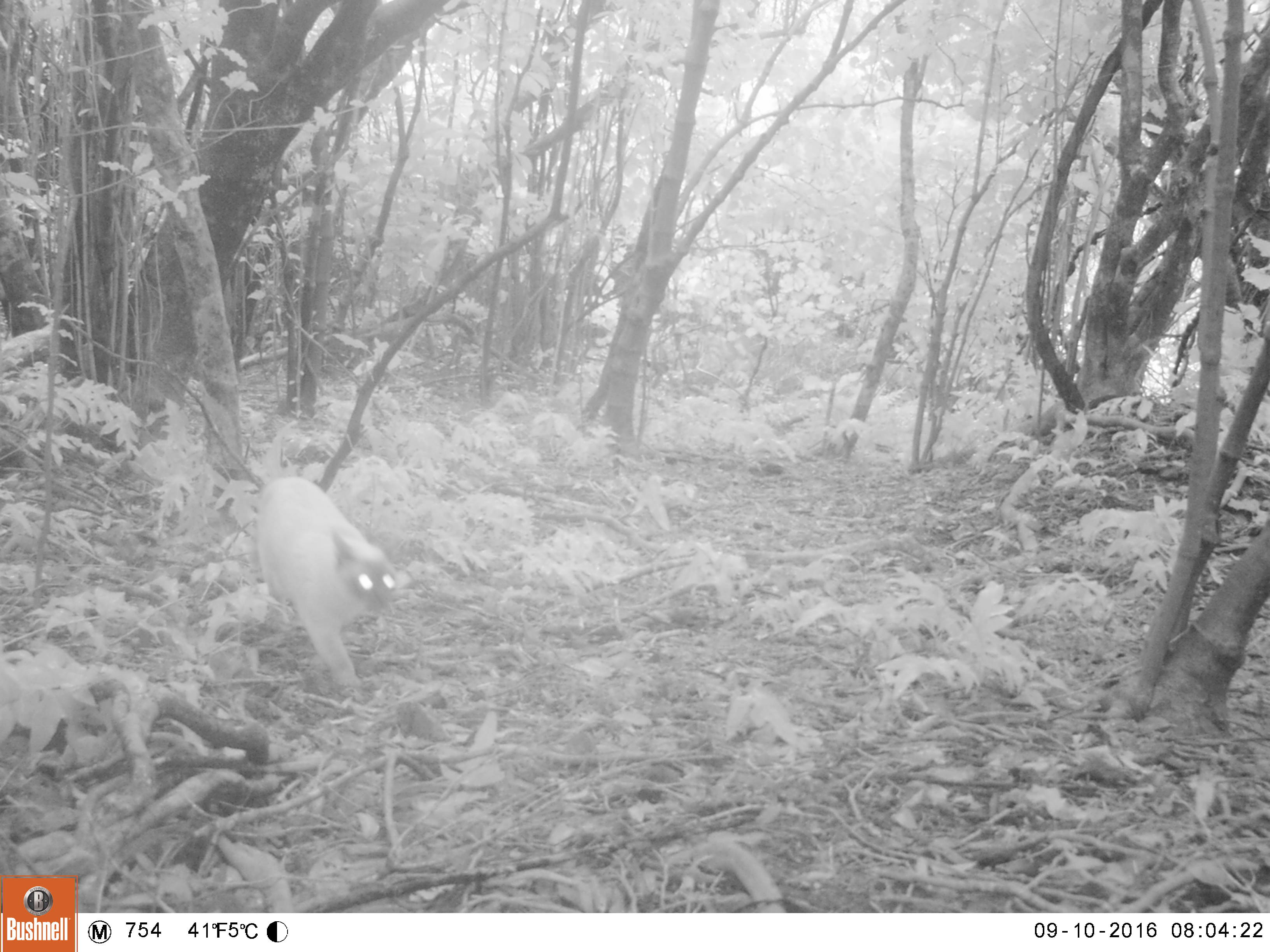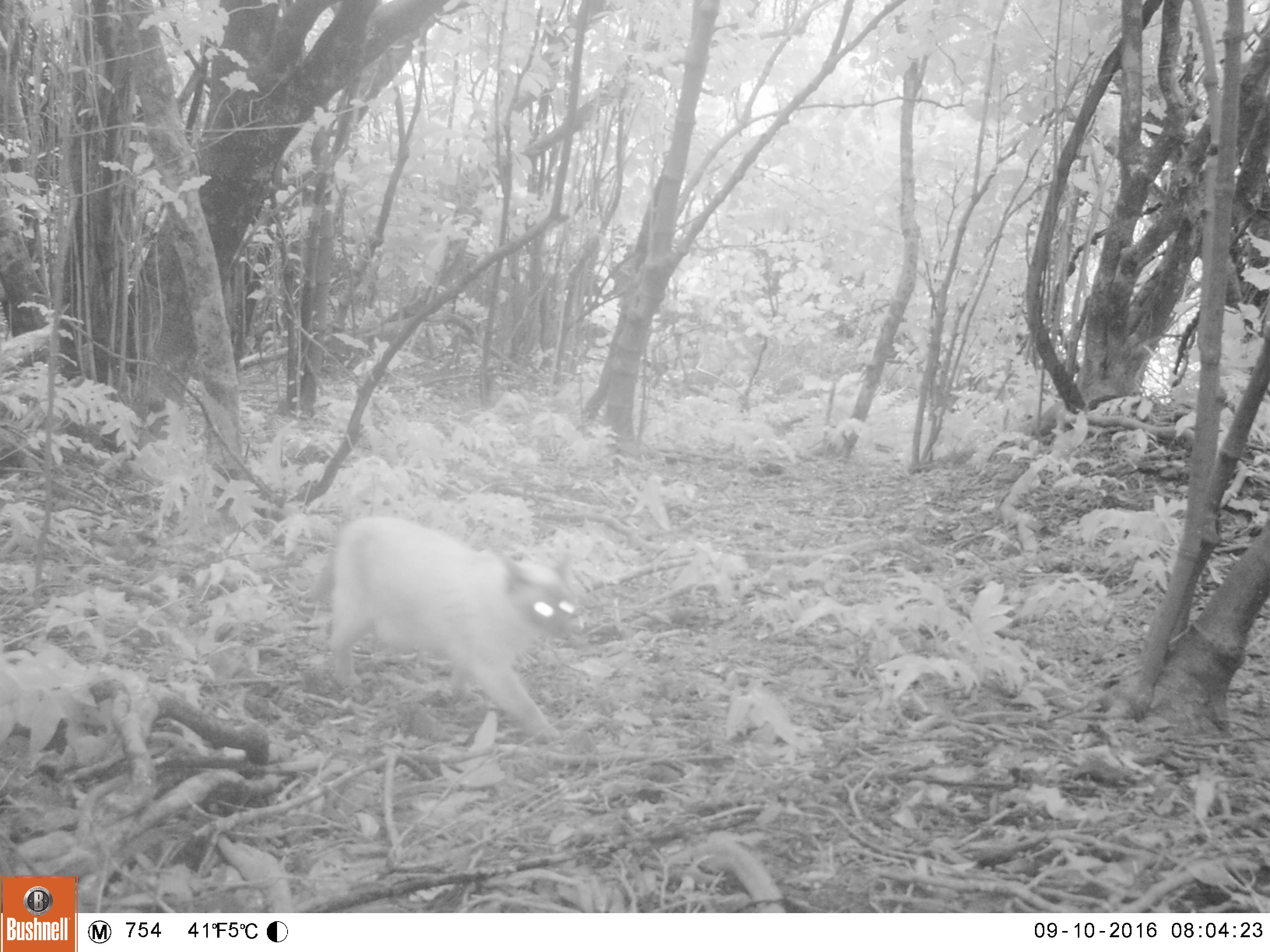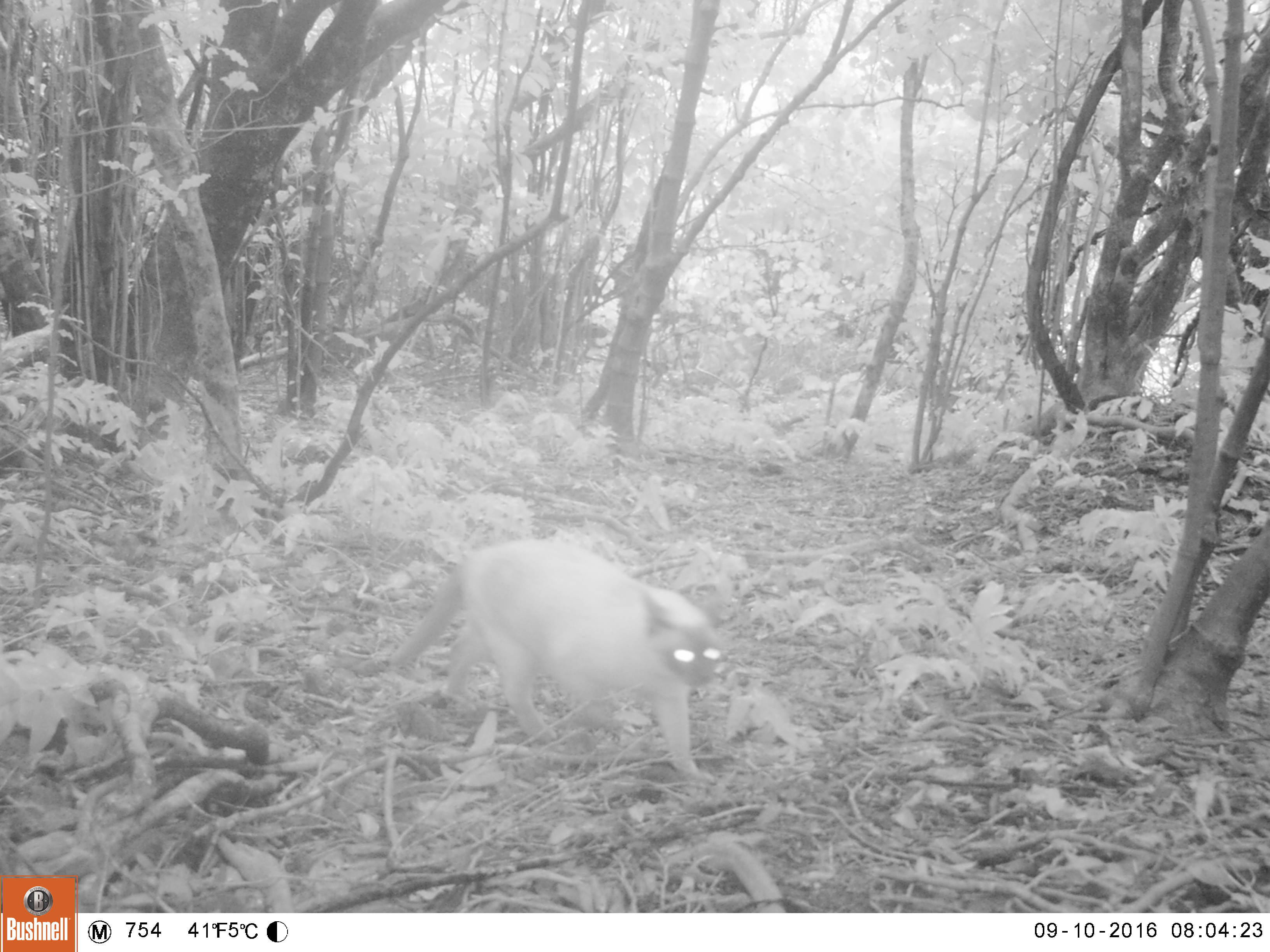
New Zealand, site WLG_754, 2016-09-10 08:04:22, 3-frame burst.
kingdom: Animalia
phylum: Chordata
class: Mammalia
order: Carnivora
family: Felidae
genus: Felis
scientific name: Felis catus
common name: domestic cat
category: cat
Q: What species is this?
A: Cat (domestic cat) (Felis catus).